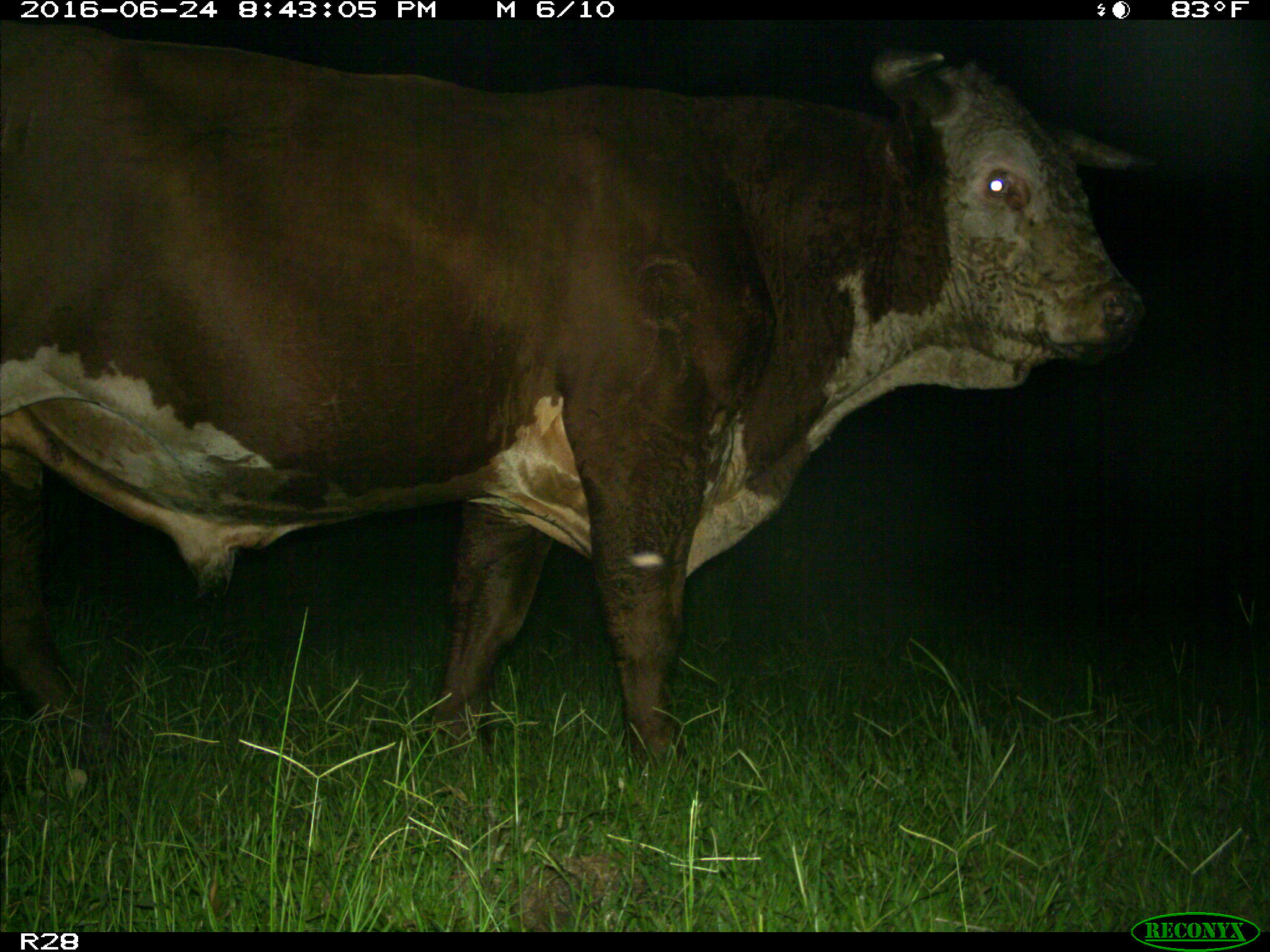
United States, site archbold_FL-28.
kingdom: Animalia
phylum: Chordata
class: Mammalia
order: Artiodactyla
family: Bovidae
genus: Bos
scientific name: Bos taurus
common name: domestic cow